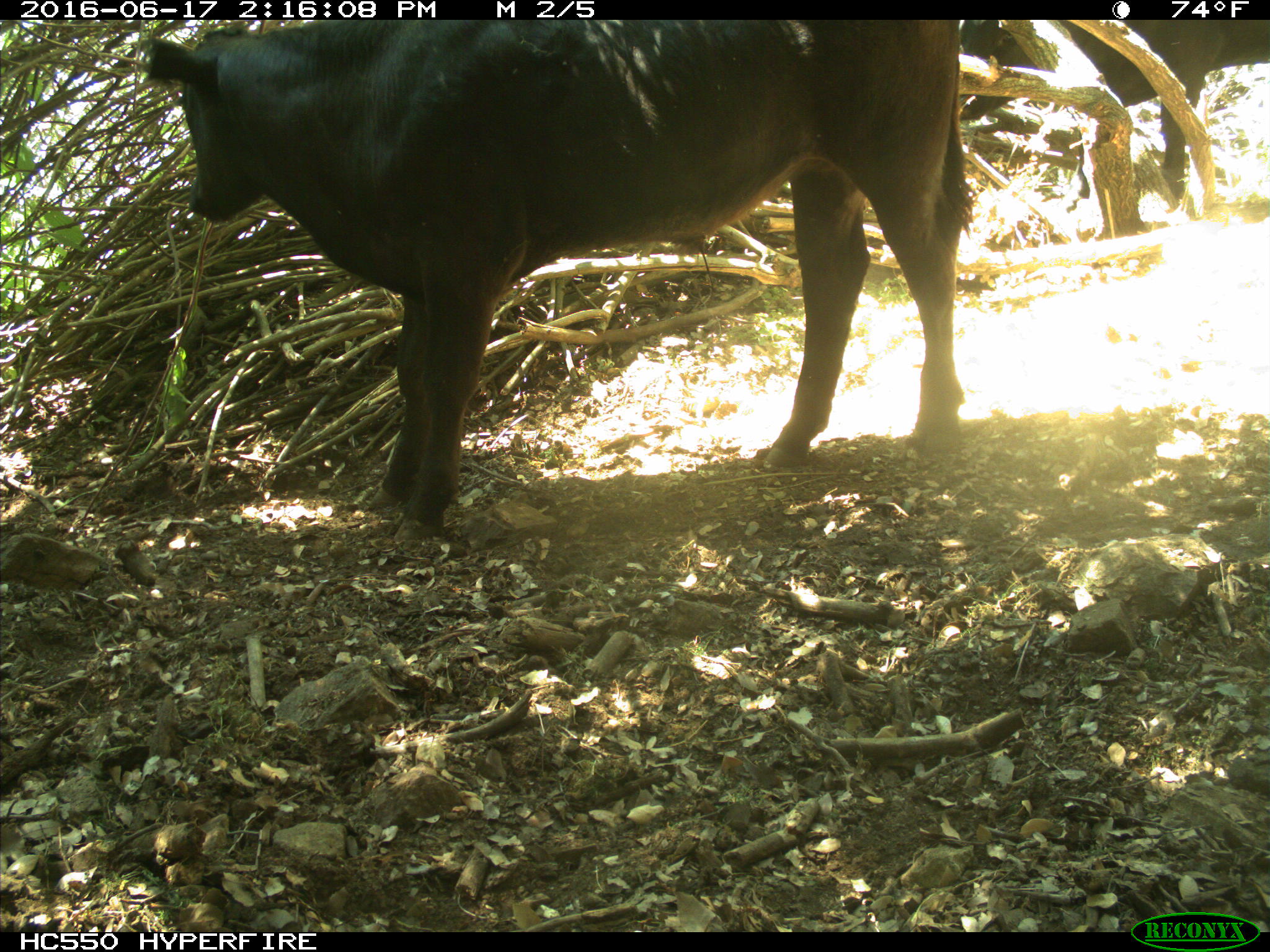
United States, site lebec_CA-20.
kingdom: Animalia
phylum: Chordata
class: Mammalia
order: Artiodactyla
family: Bovidae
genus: Bos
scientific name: Bos taurus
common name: domestic cow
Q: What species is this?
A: Bos taurus (domestic cow).